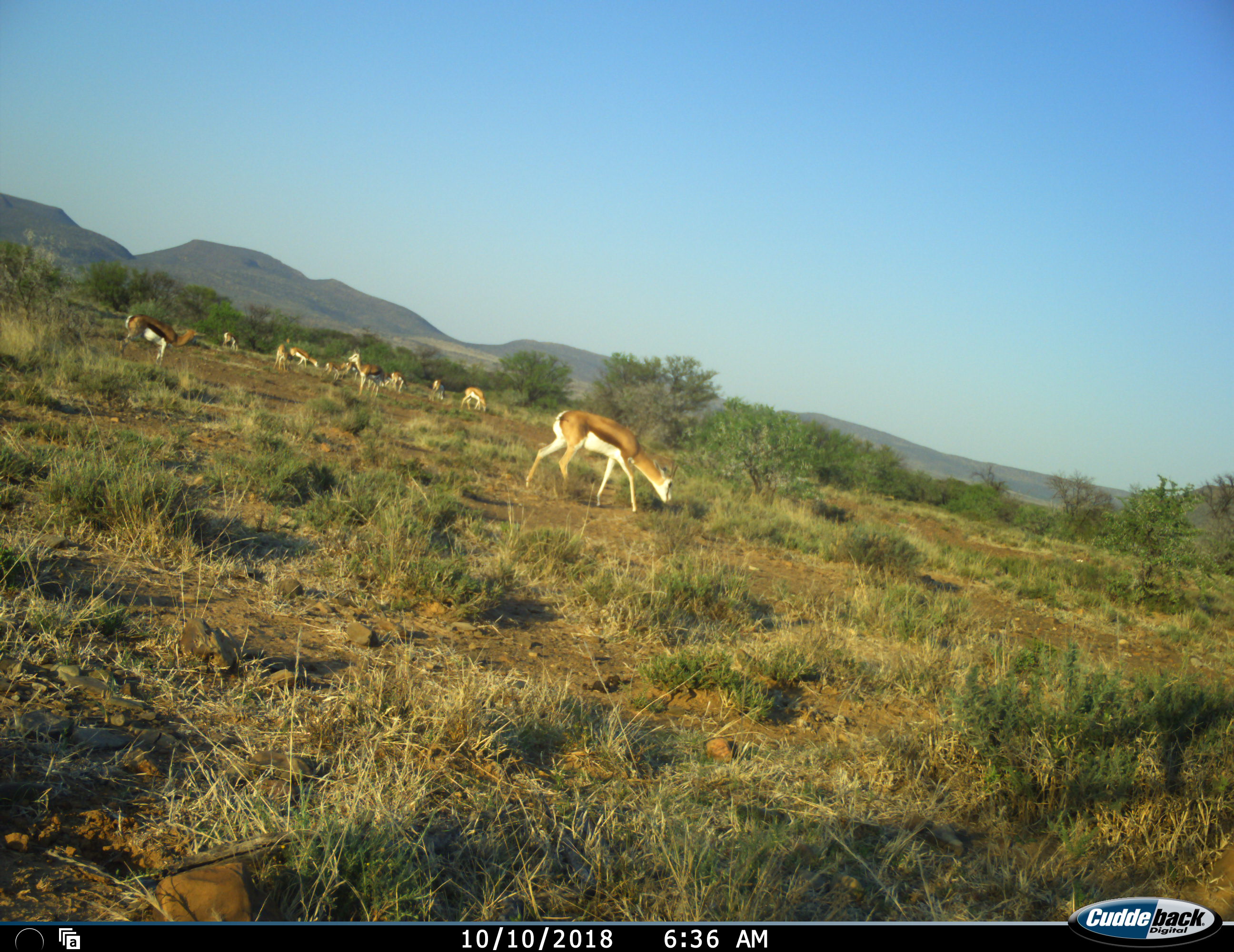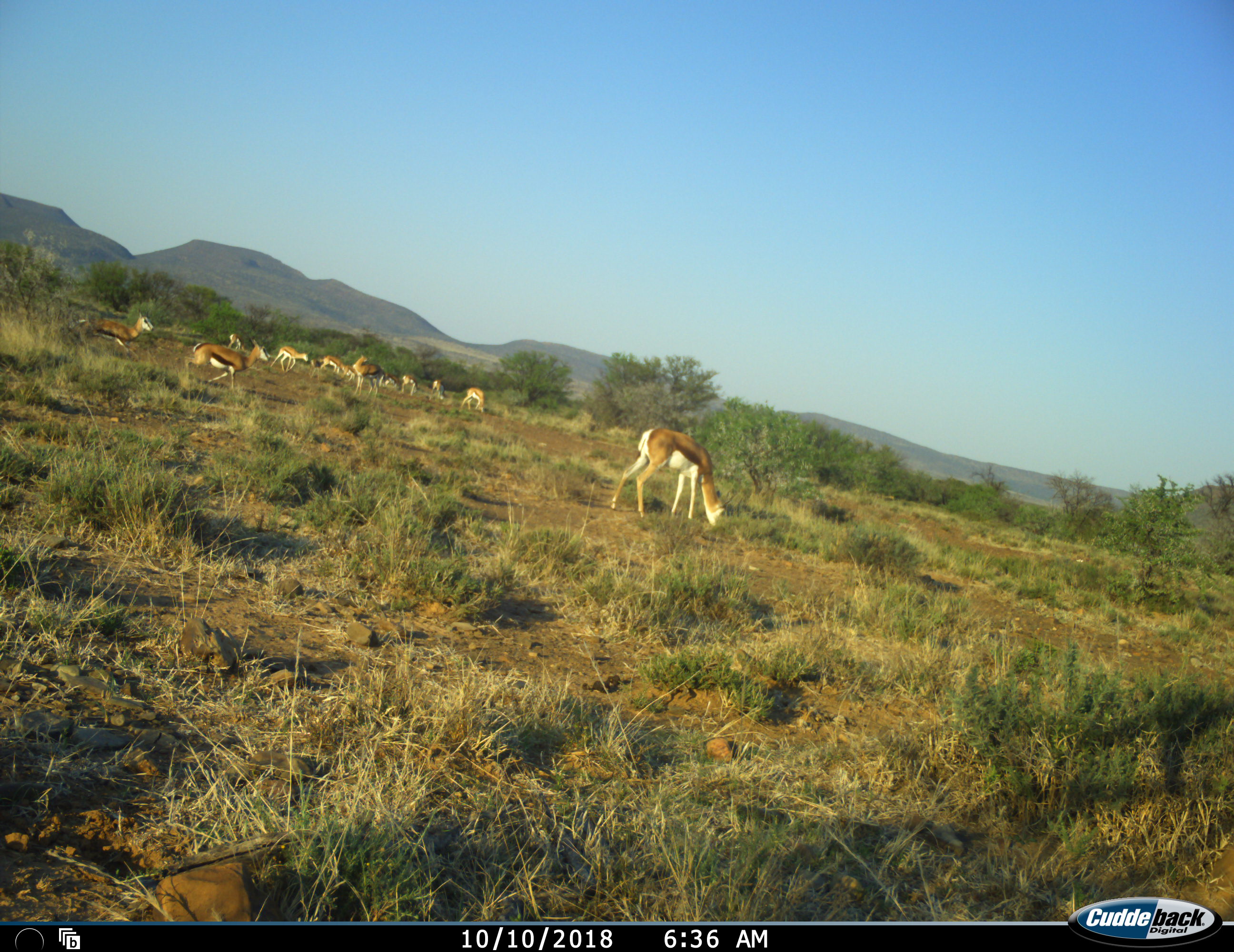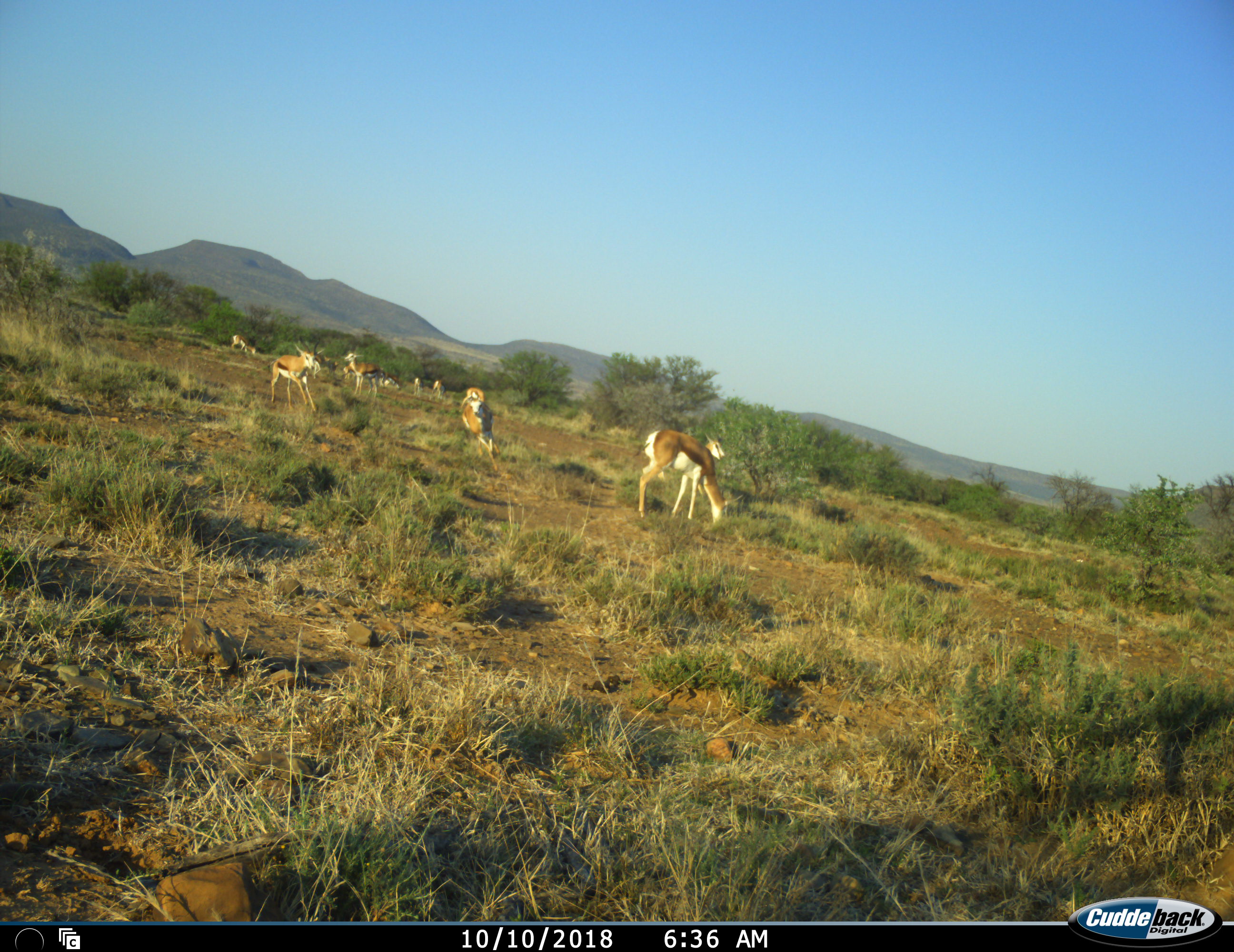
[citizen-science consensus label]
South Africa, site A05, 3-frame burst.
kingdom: Animalia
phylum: Chordata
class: Mammalia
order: Artiodactyla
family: Bovidae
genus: Antidorcas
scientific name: Antidorcas marsupialis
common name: springbok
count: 11-50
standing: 70%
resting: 0%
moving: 80%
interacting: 10%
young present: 20%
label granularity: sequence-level